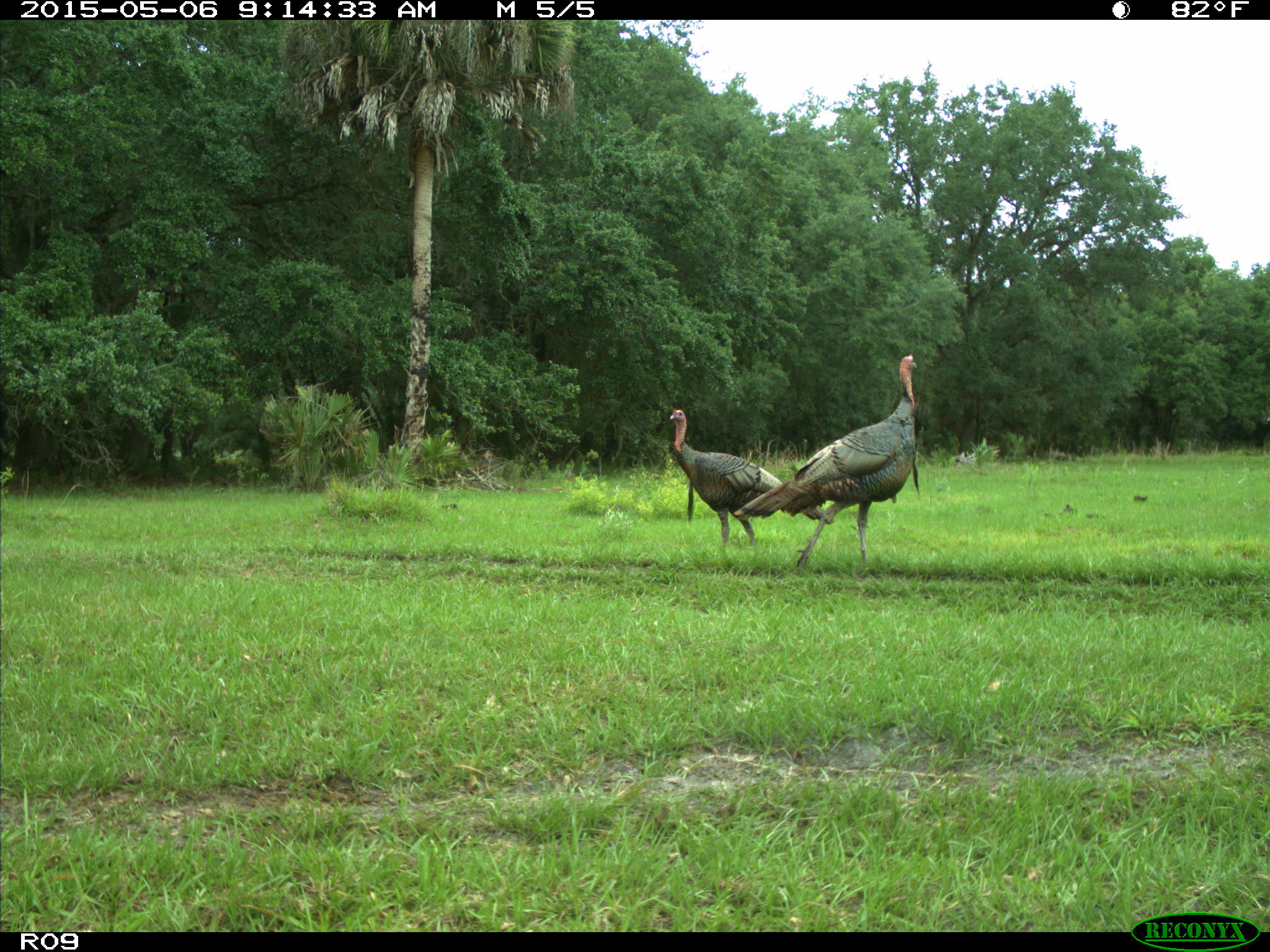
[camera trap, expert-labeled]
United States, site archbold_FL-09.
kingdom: Animalia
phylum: Chordata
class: Aves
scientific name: Aves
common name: birds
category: unidentified bird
Unidentified bird (birds) (Aves).